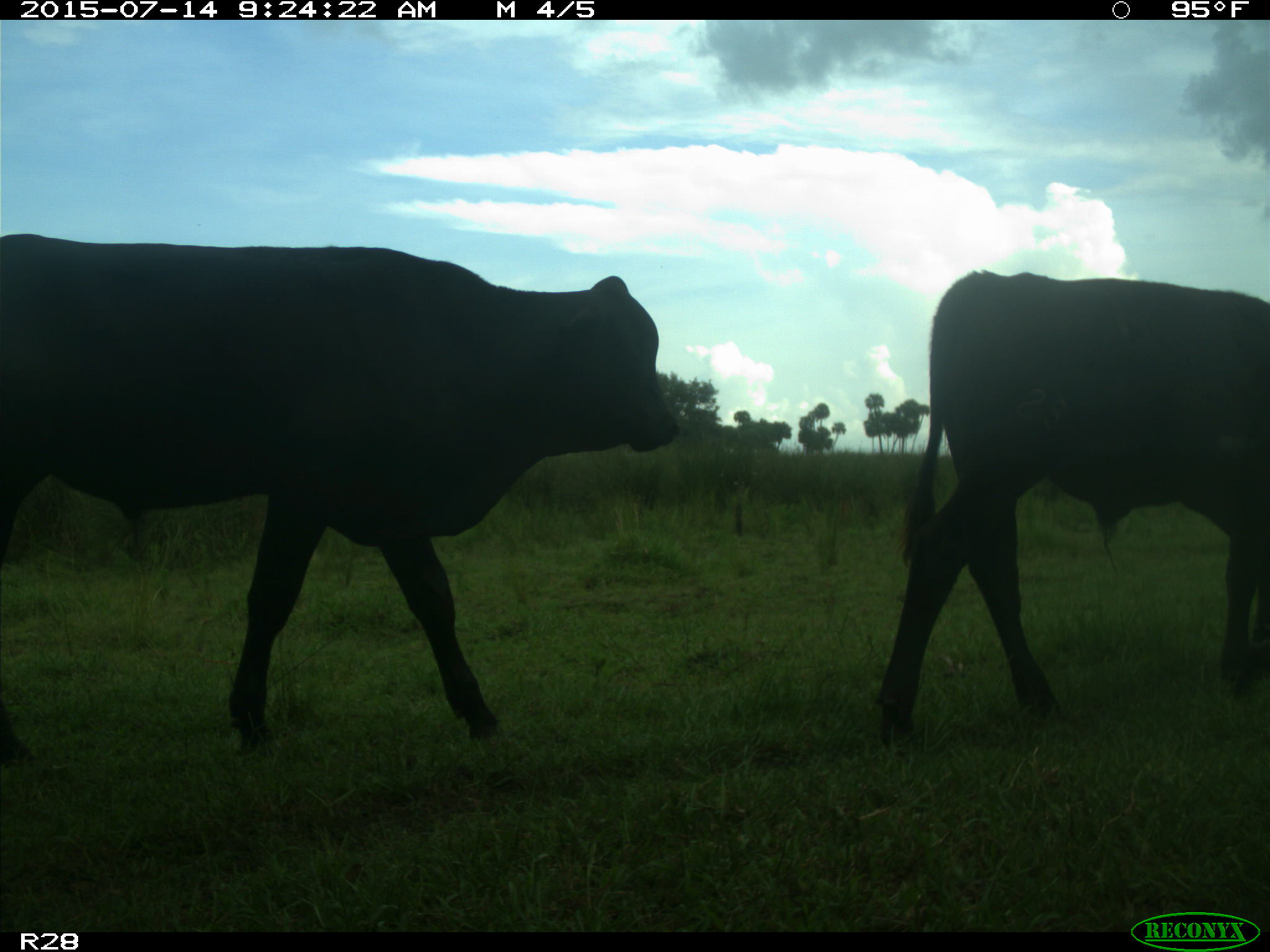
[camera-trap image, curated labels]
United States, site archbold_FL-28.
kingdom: Animalia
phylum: Chordata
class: Mammalia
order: Artiodactyla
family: Bovidae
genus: Bos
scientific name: Bos taurus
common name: domestic cow